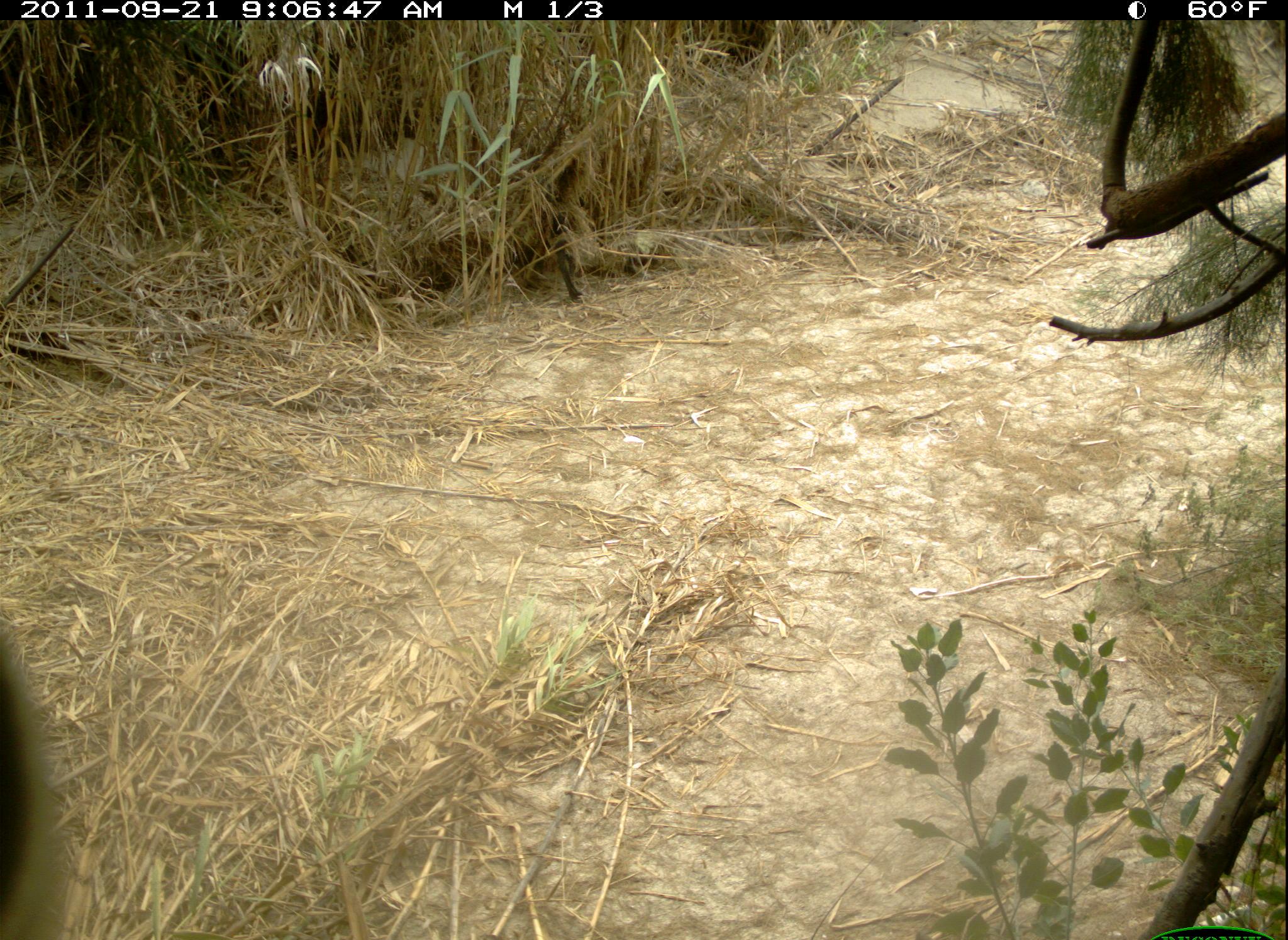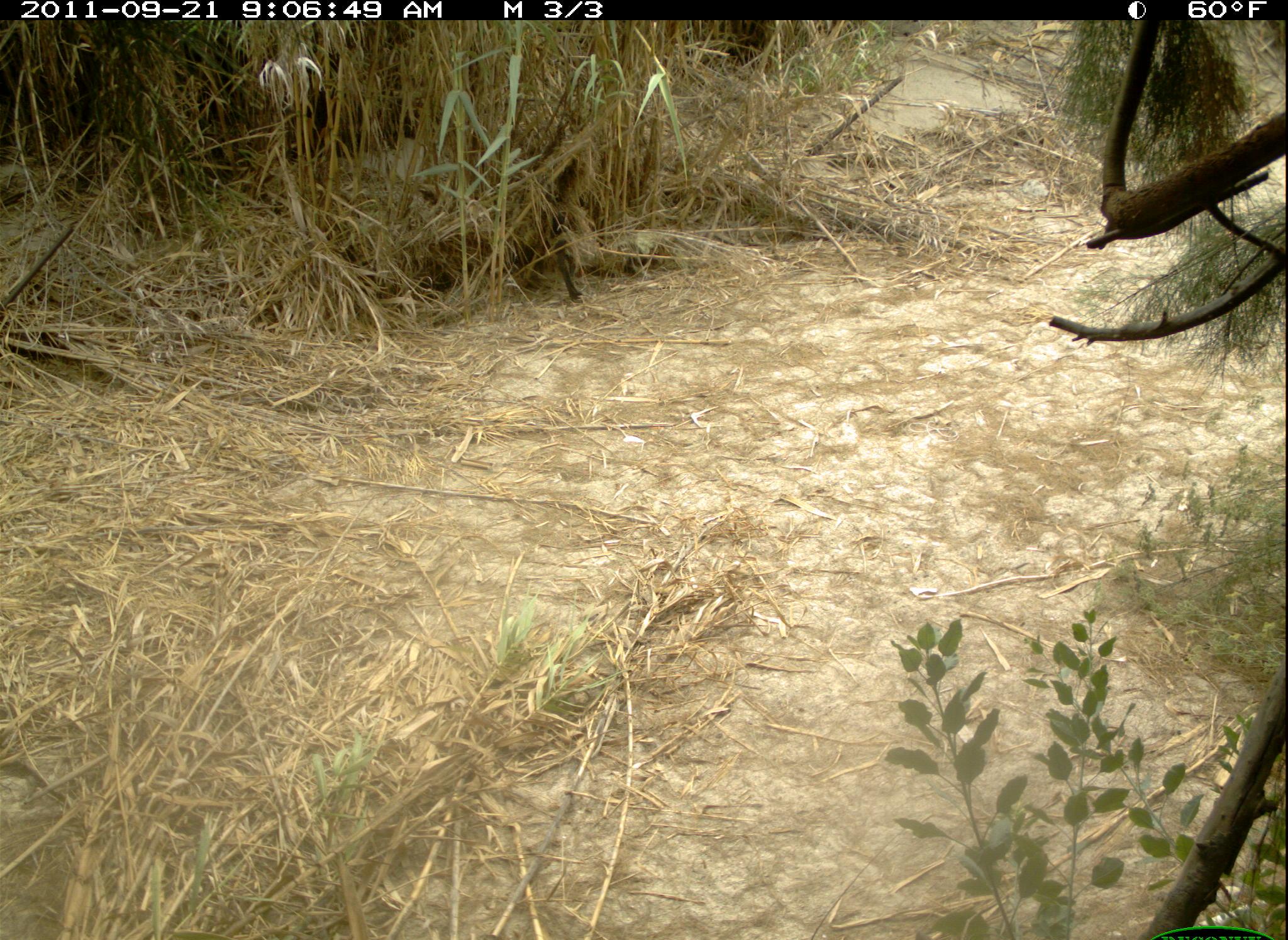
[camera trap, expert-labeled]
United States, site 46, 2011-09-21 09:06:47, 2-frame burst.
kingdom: Animalia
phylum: Chordata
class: Mammalia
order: Carnivora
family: Felidae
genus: Lynx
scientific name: Lynx rufus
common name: bobcat